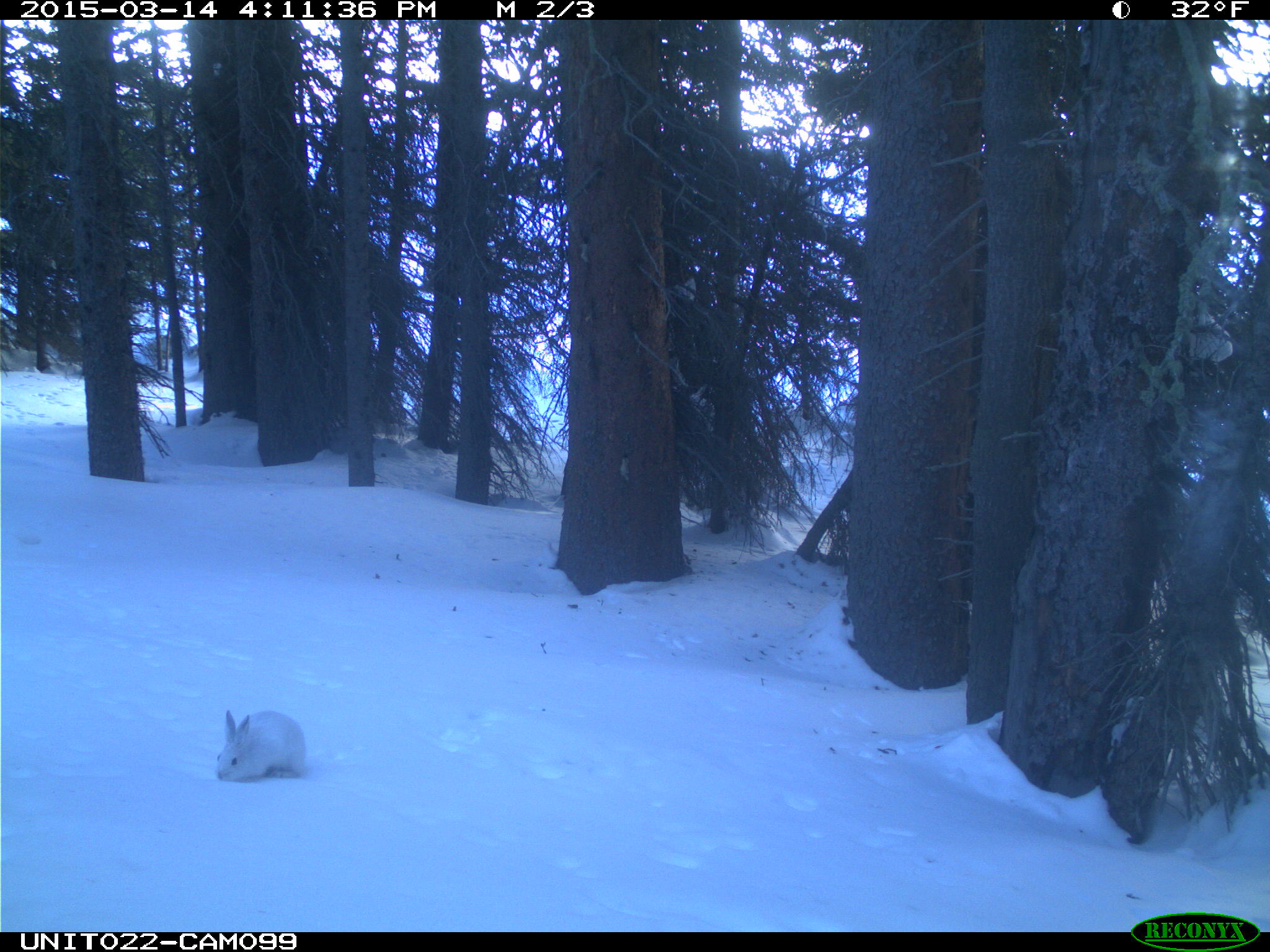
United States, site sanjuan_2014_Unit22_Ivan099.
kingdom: Animalia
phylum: Chordata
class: Mammalia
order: Lagomorpha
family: Leporidae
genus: Lepus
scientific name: Lepus americanus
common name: snowshoe hare